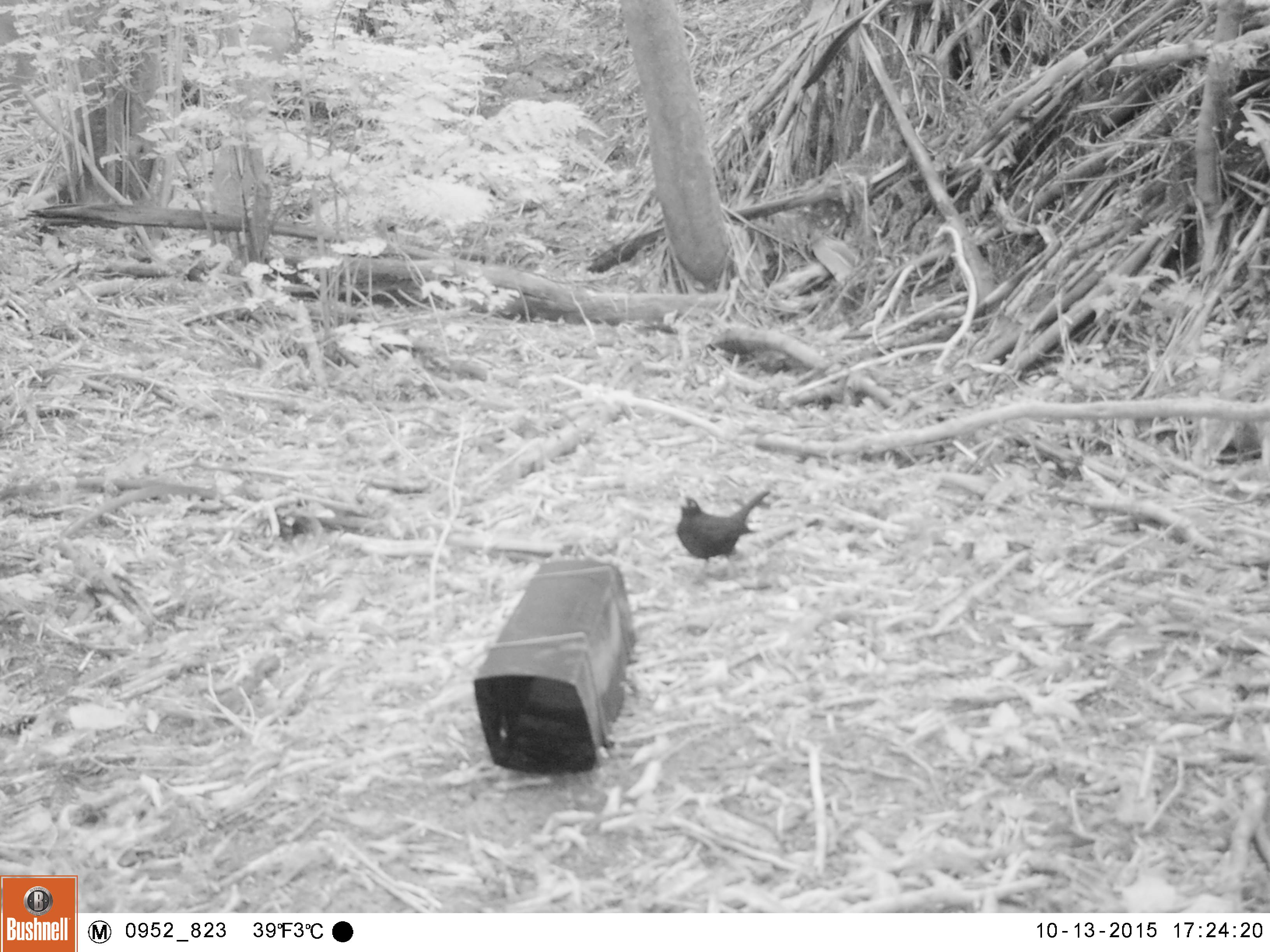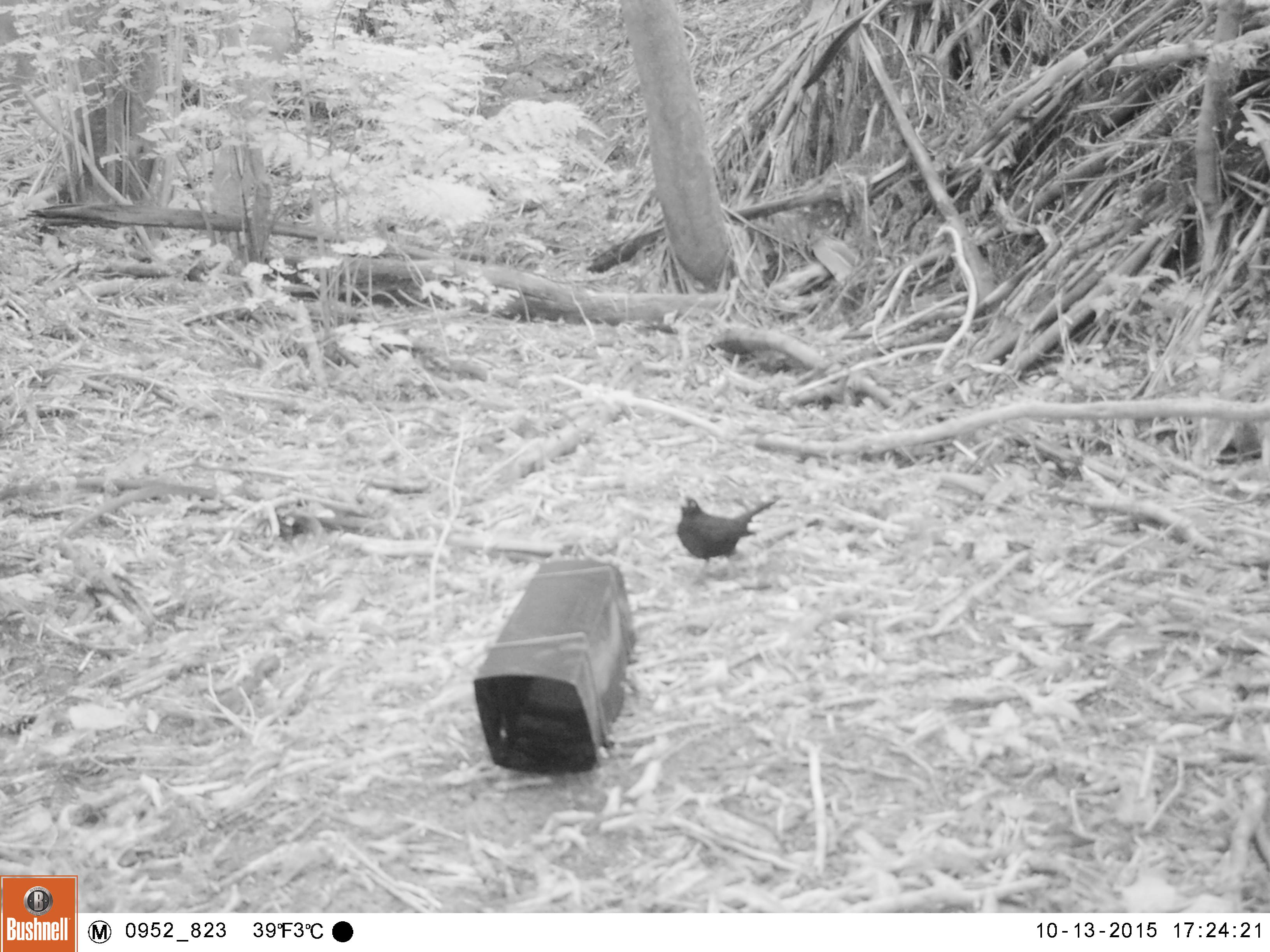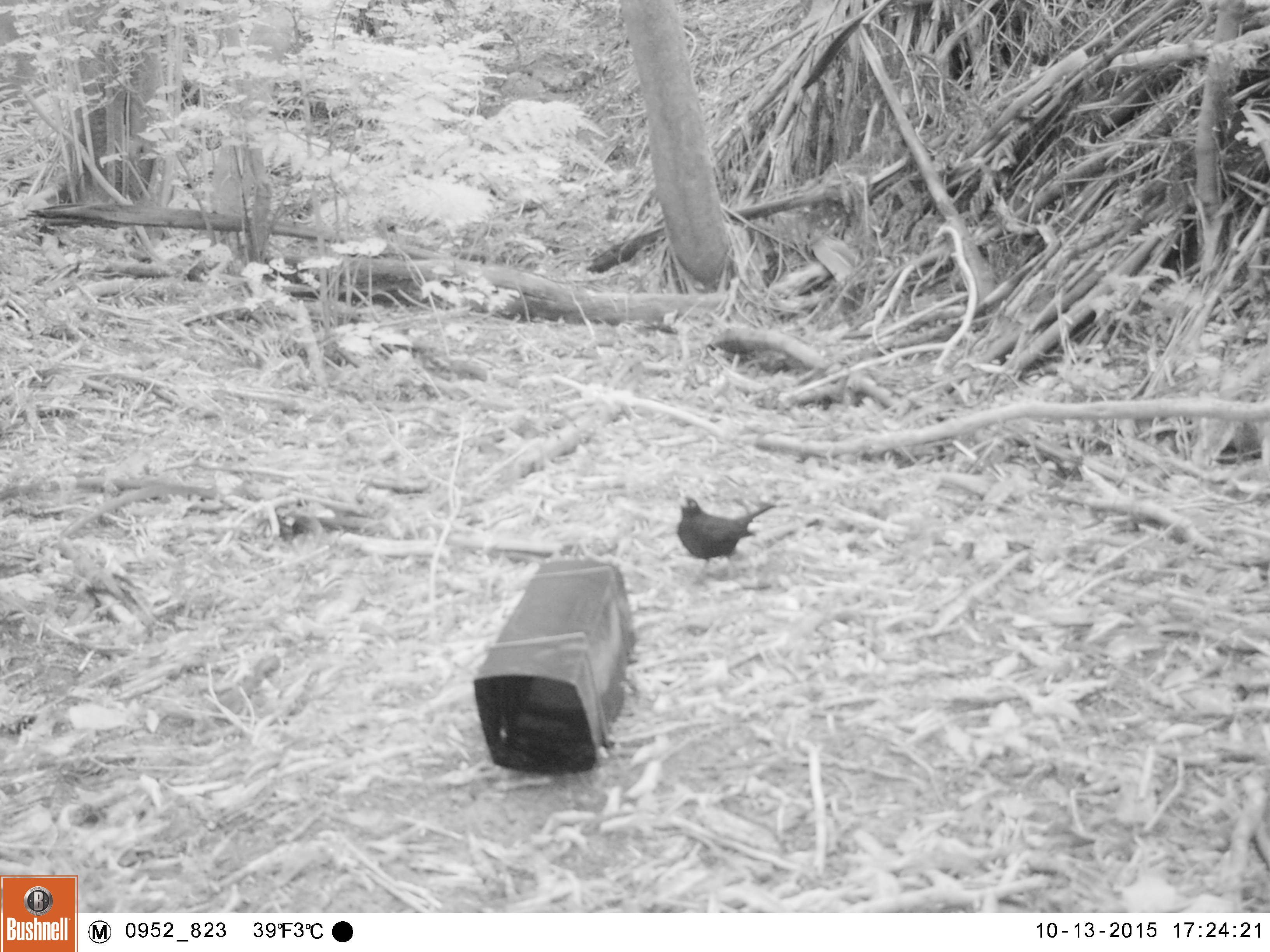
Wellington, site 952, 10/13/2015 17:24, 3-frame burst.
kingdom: Animalia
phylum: Chordata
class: Aves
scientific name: Aves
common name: bird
Bird (Aves).